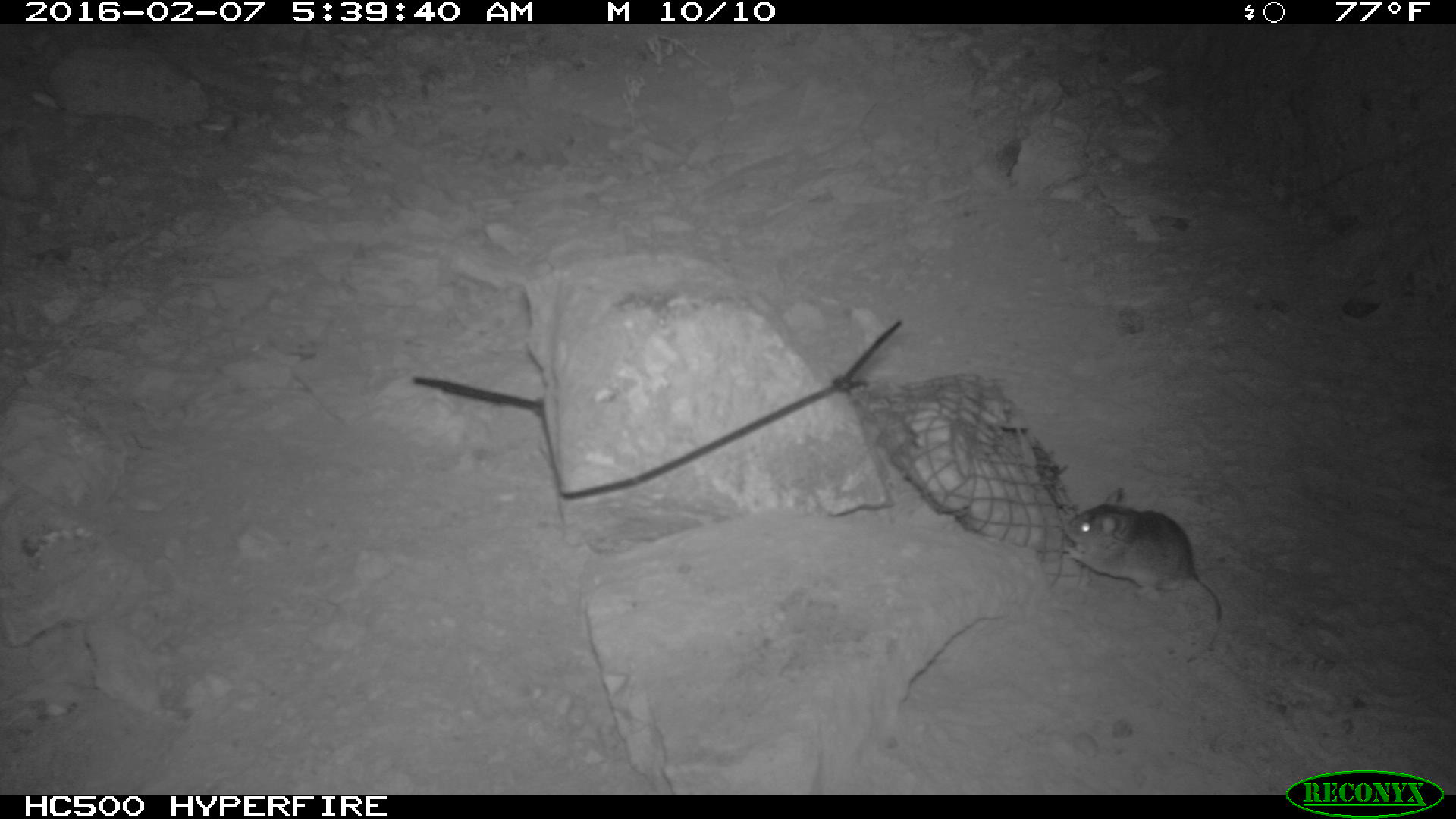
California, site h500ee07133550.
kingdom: Animalia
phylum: Chordata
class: Mammalia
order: Rodentia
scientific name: Rodentia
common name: rodent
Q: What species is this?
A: Rodent (Rodentia).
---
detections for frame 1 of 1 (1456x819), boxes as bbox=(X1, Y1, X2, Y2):
rodent: bbox=(1061, 485, 1223, 661)